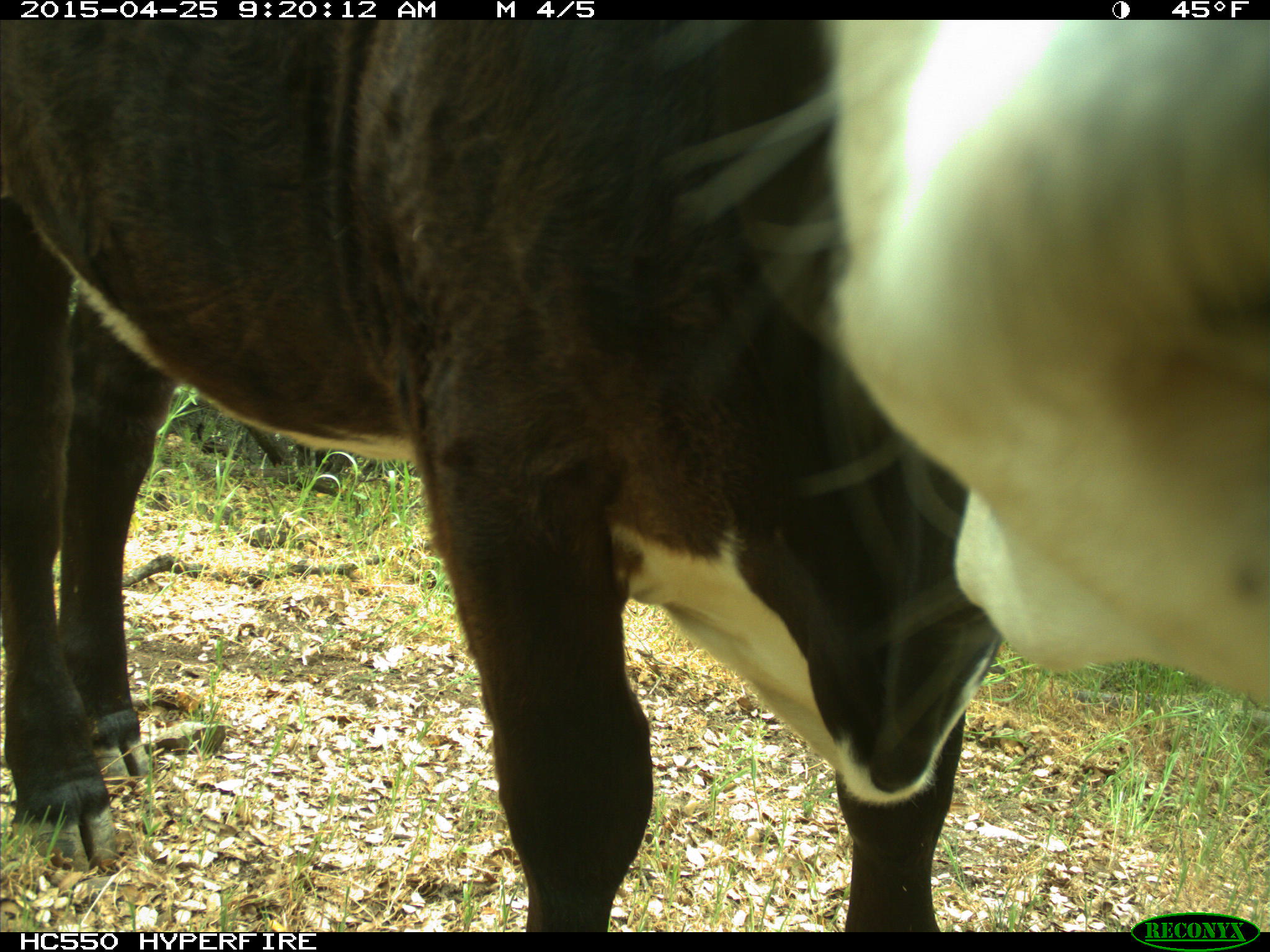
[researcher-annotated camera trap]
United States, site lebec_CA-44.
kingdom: Animalia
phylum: Chordata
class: Mammalia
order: Artiodactyla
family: Suidae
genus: Sus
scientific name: Sus scrofa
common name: wild boar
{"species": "Sus scrofa (wild boar)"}